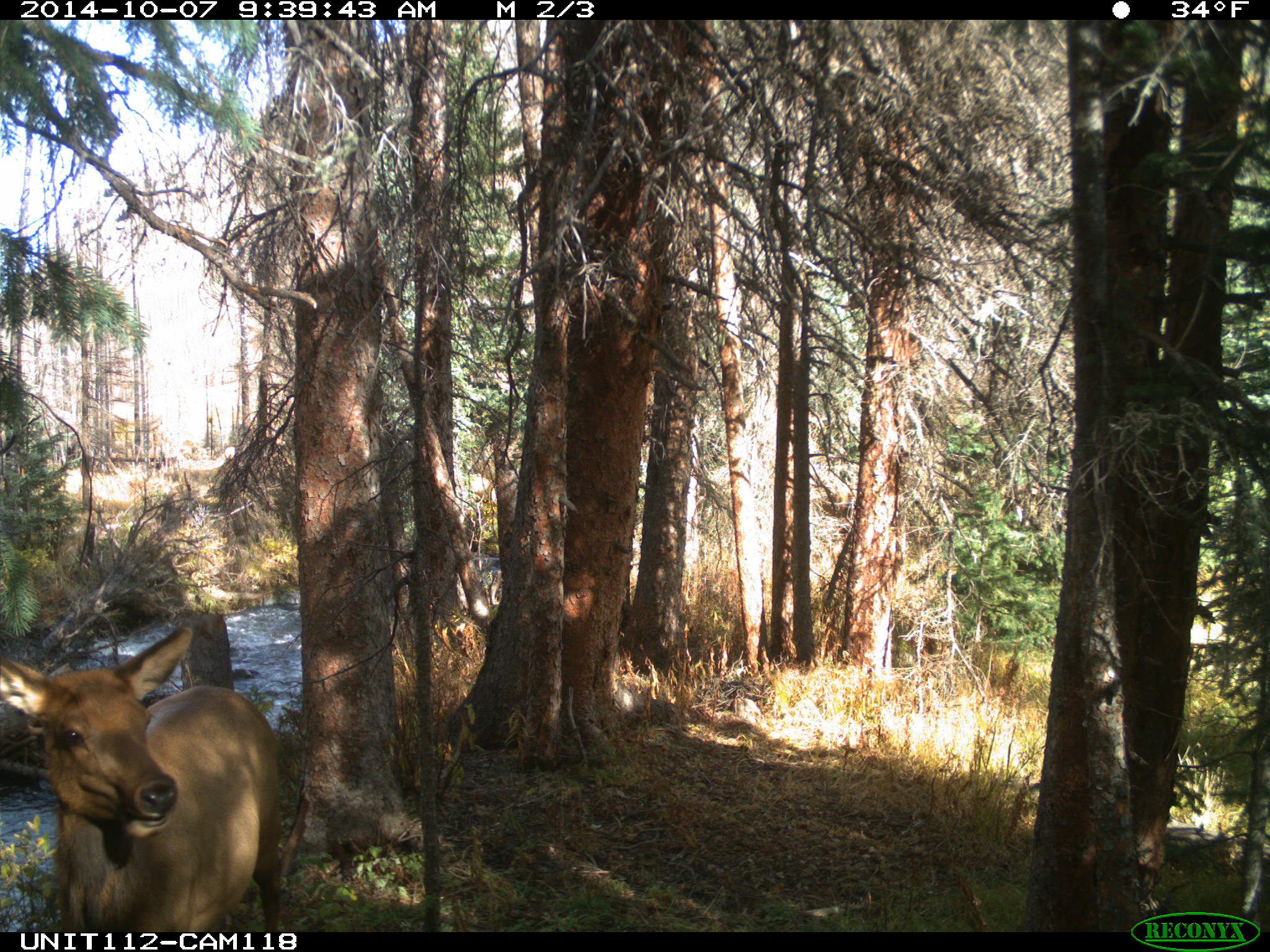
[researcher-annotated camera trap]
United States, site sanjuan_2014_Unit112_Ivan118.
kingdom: Animalia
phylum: Chordata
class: Mammalia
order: Artiodactyla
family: Cervidae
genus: Cervus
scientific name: Cervus elaphus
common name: red deer